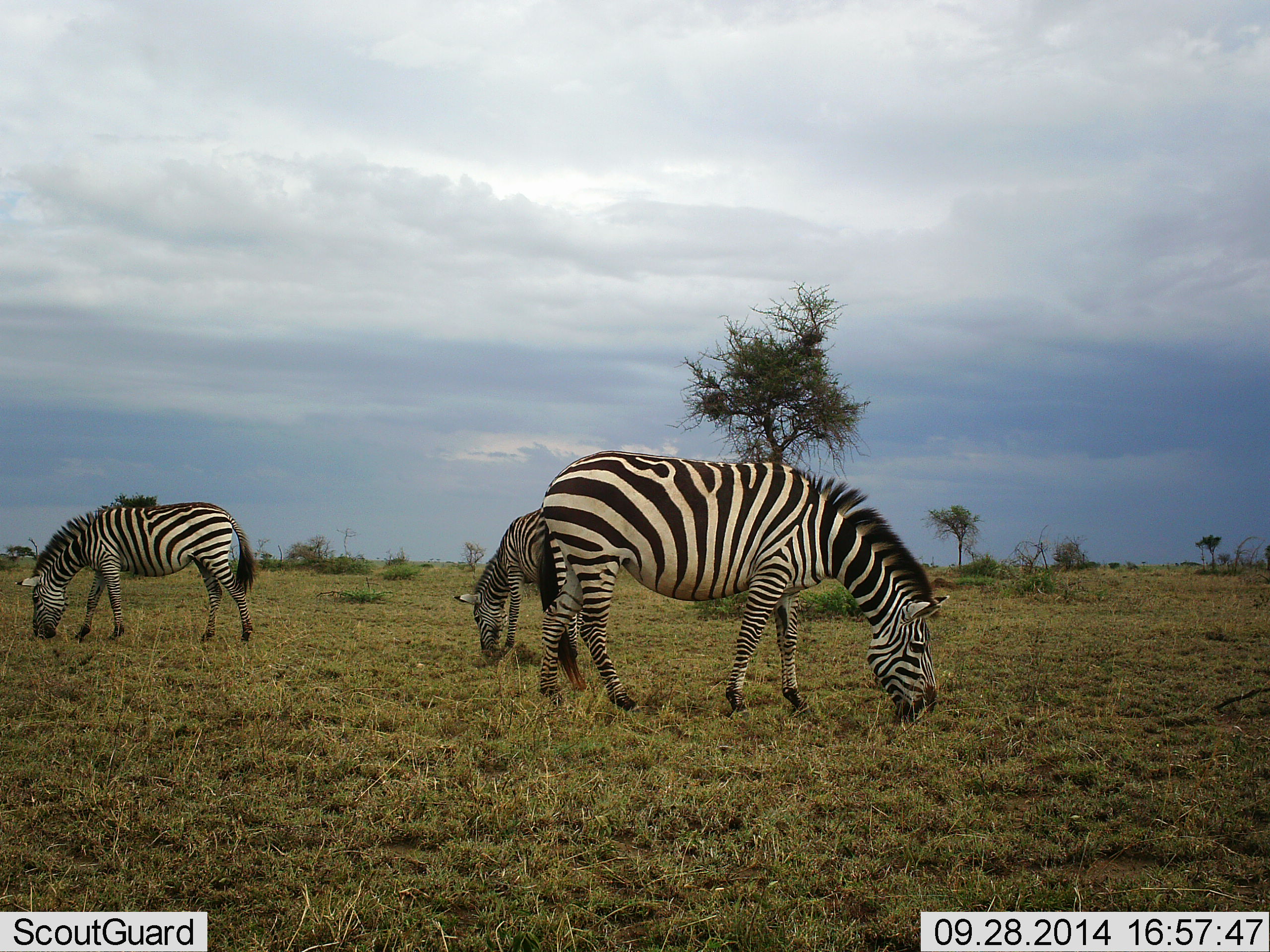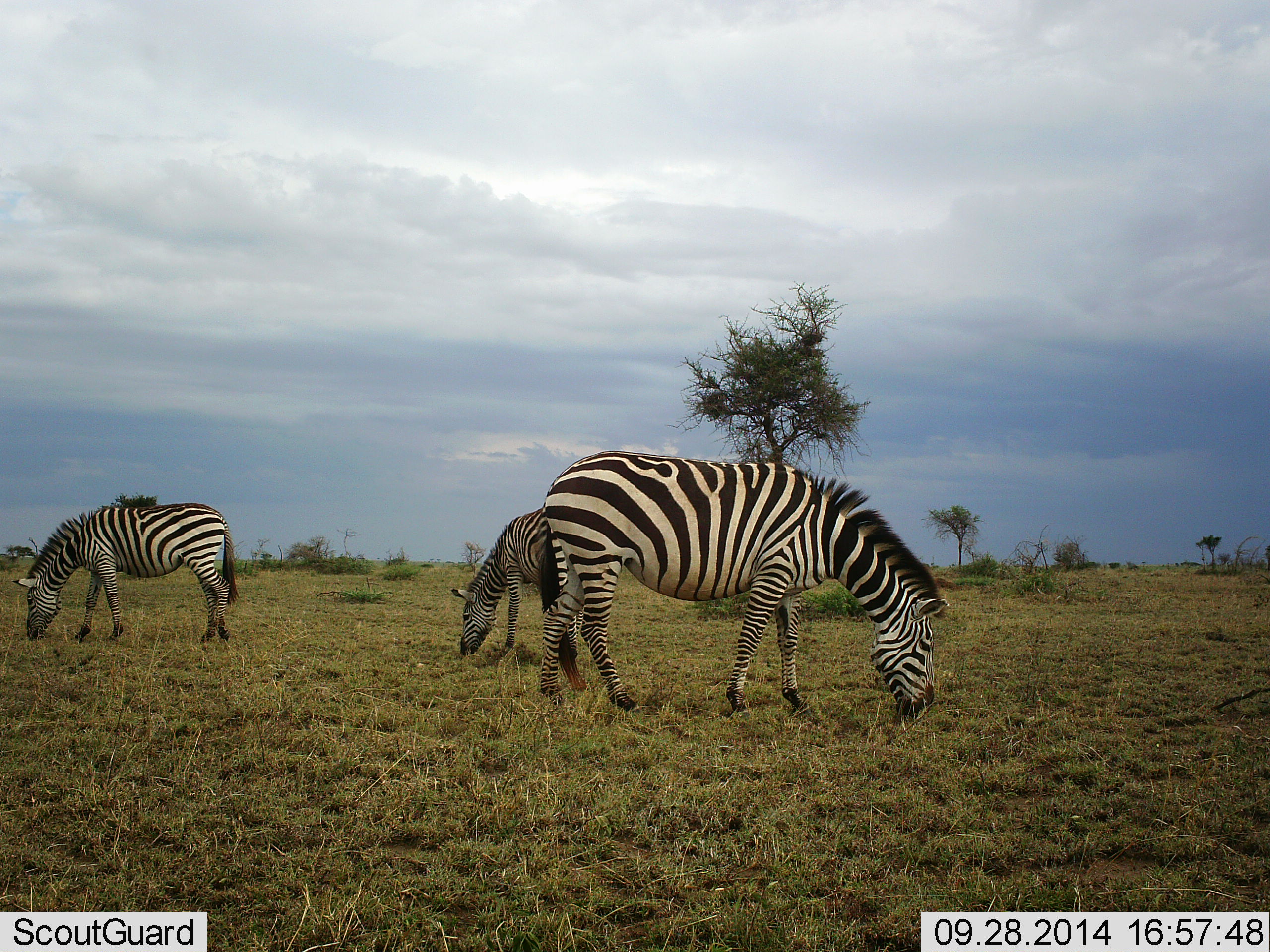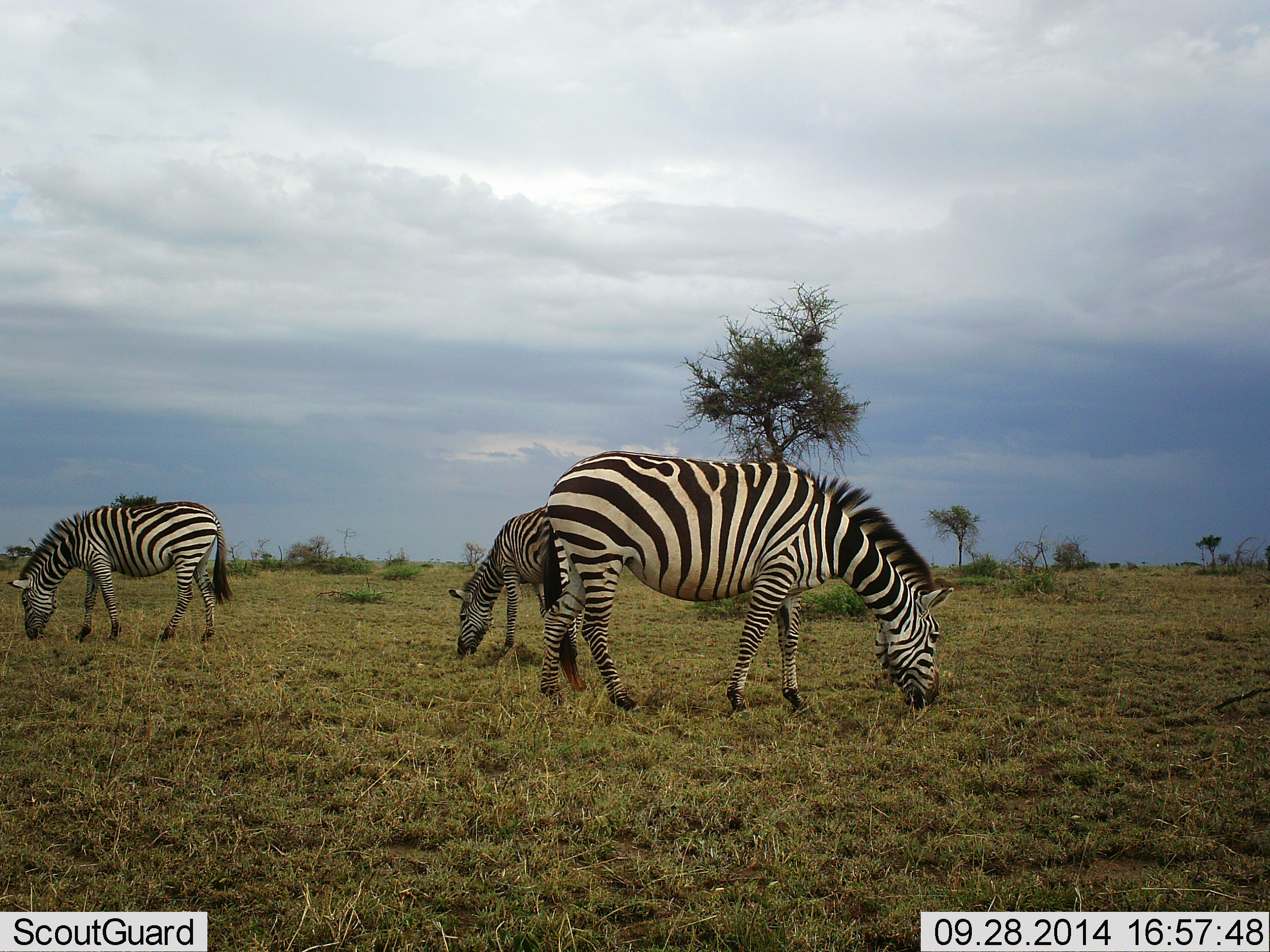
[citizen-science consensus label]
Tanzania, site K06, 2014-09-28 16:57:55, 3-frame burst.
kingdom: Animalia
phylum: Chordata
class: Mammalia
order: Perissodactyla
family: Equidae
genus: Equus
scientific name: Equus quagga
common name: plains zebra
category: zebra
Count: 3.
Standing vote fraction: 20%.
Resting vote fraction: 0%.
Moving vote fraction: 0%.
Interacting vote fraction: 0%.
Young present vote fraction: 10%.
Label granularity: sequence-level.